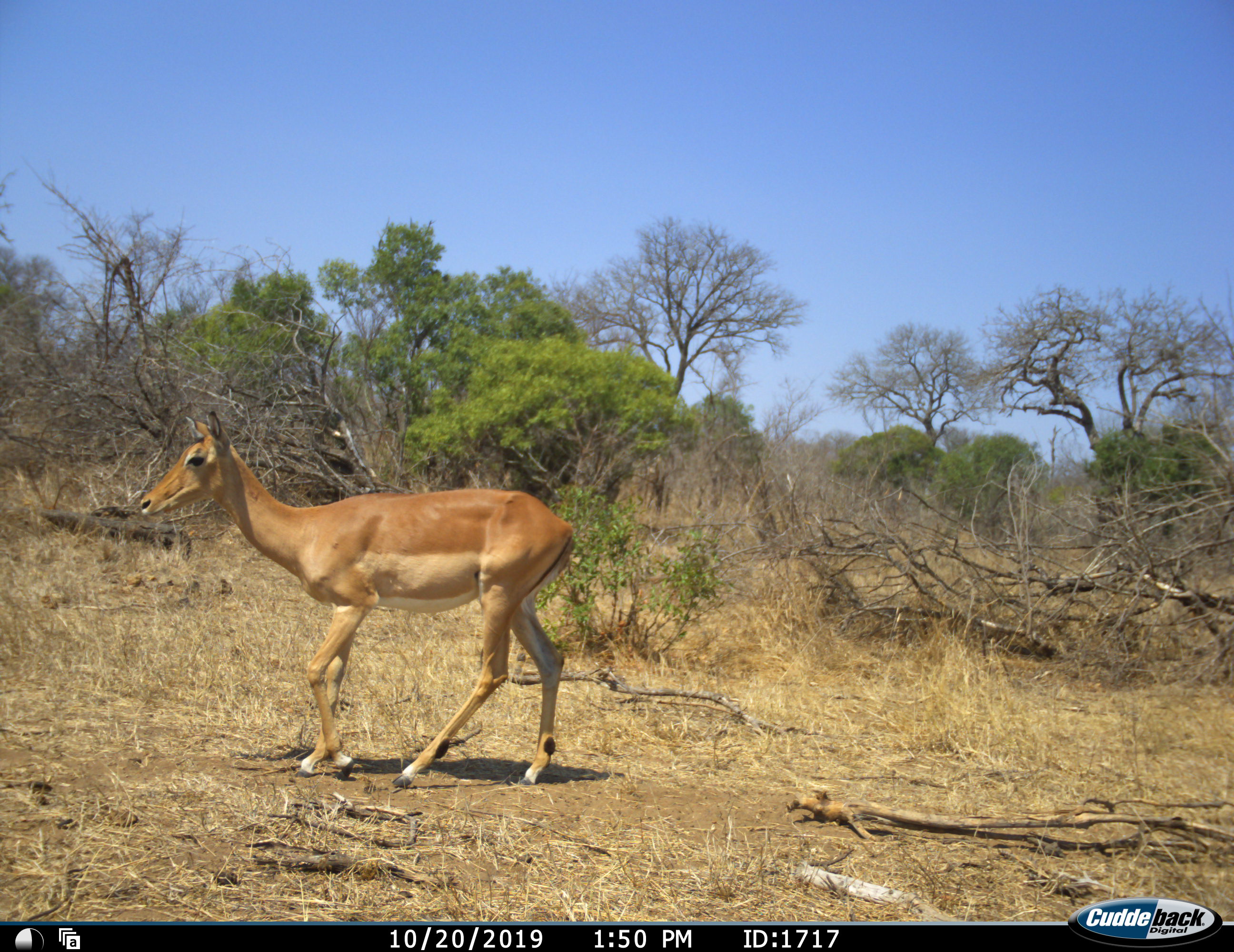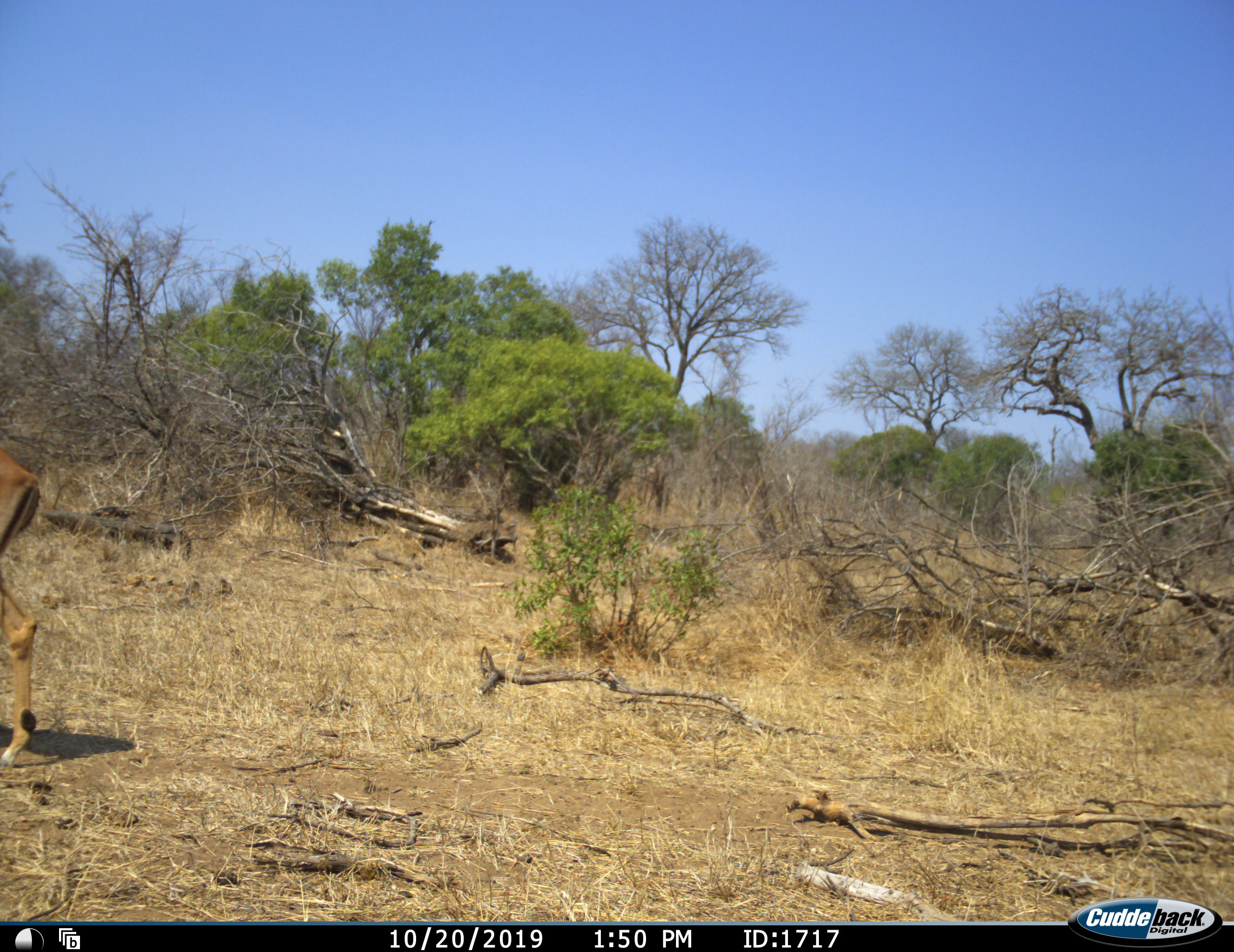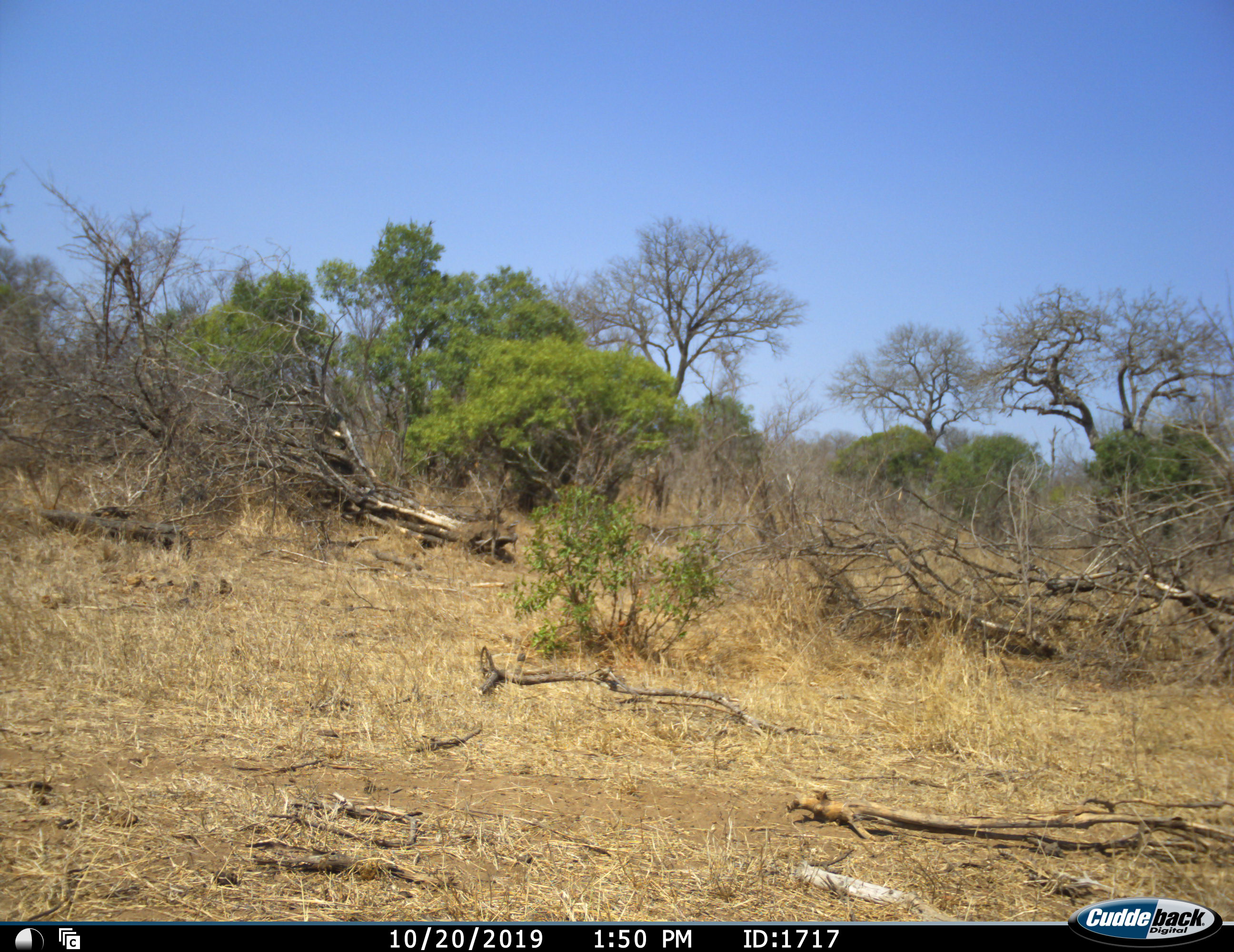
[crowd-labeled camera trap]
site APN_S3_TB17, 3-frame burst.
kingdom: Animalia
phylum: Chordata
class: Mammalia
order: Artiodactyla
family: Bovidae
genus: Aepyceros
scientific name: Aepyceros melampus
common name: impala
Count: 1.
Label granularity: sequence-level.